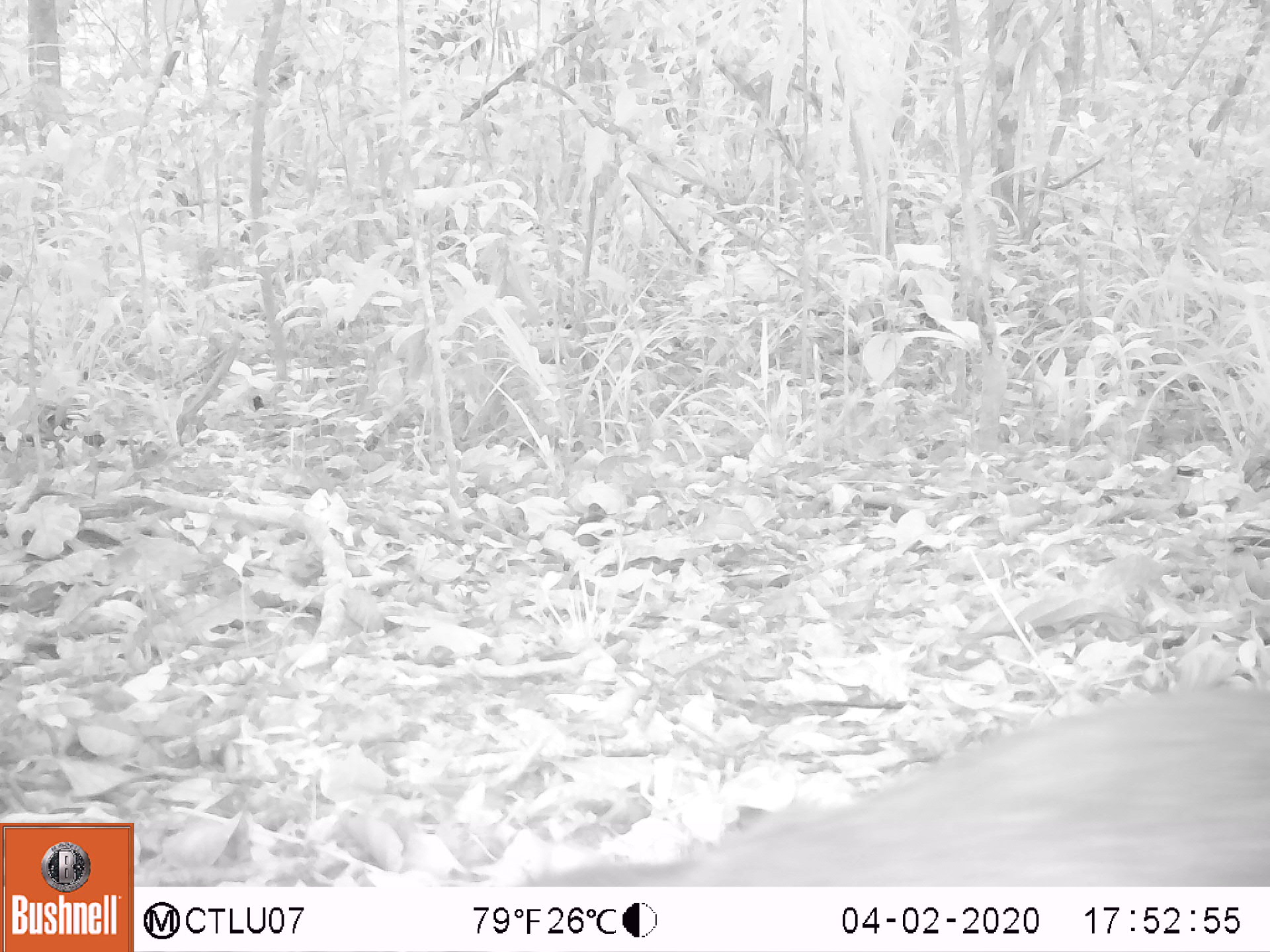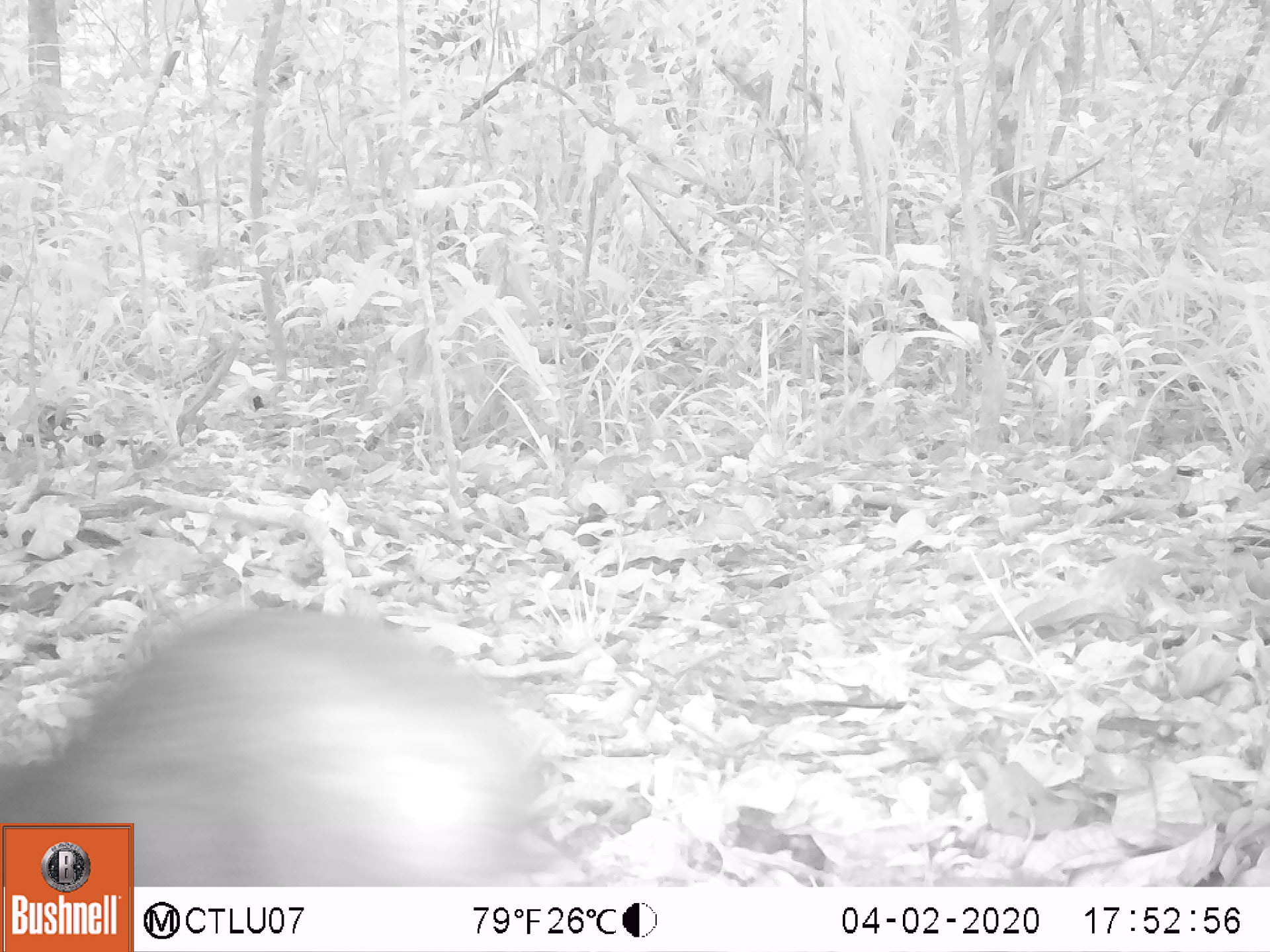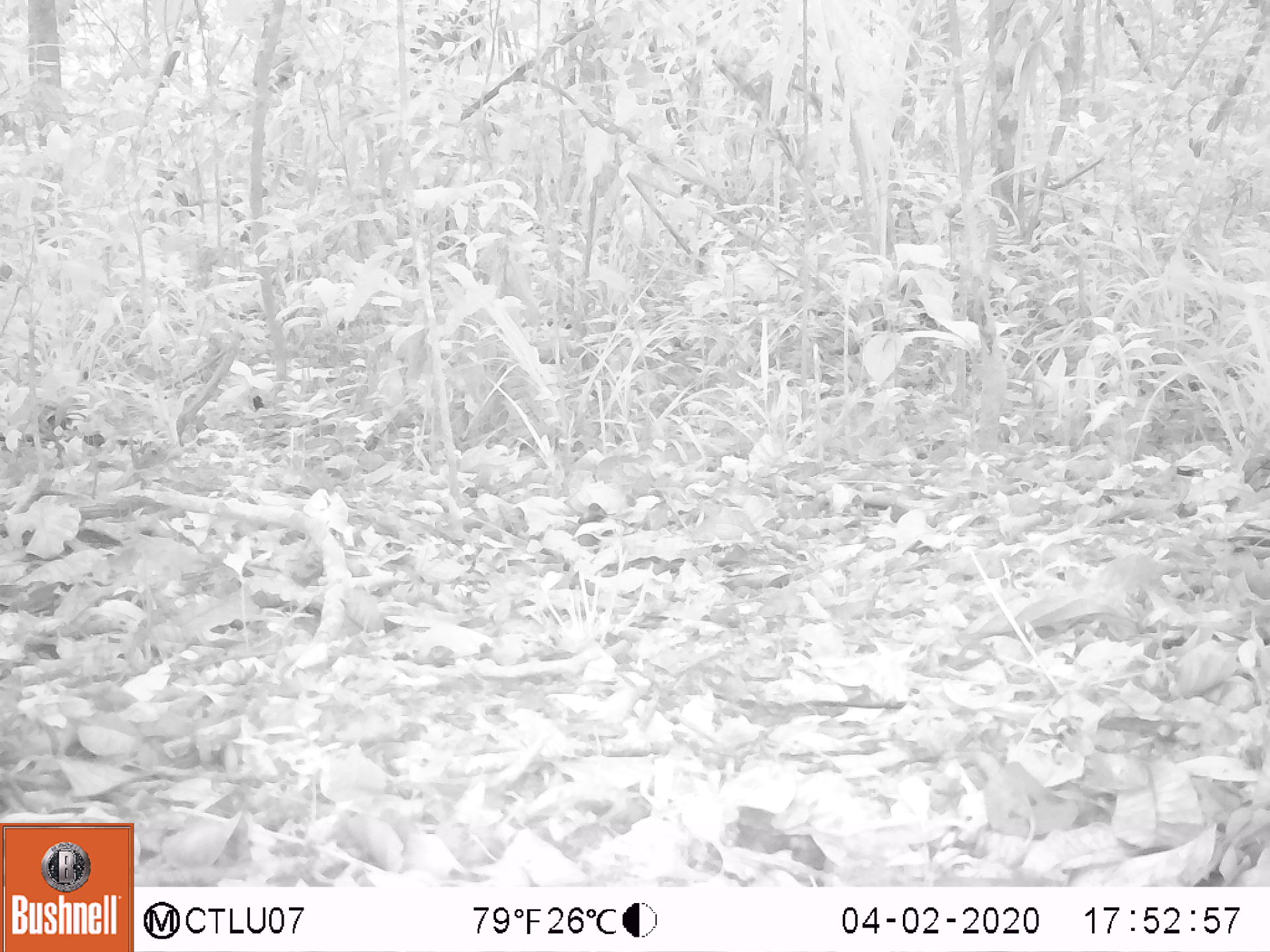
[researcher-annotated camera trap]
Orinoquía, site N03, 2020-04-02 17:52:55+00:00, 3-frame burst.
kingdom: Animalia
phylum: Chordata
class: Mammalia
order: Rodentia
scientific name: Rodentia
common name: rodent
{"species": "rodent (Rodentia)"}